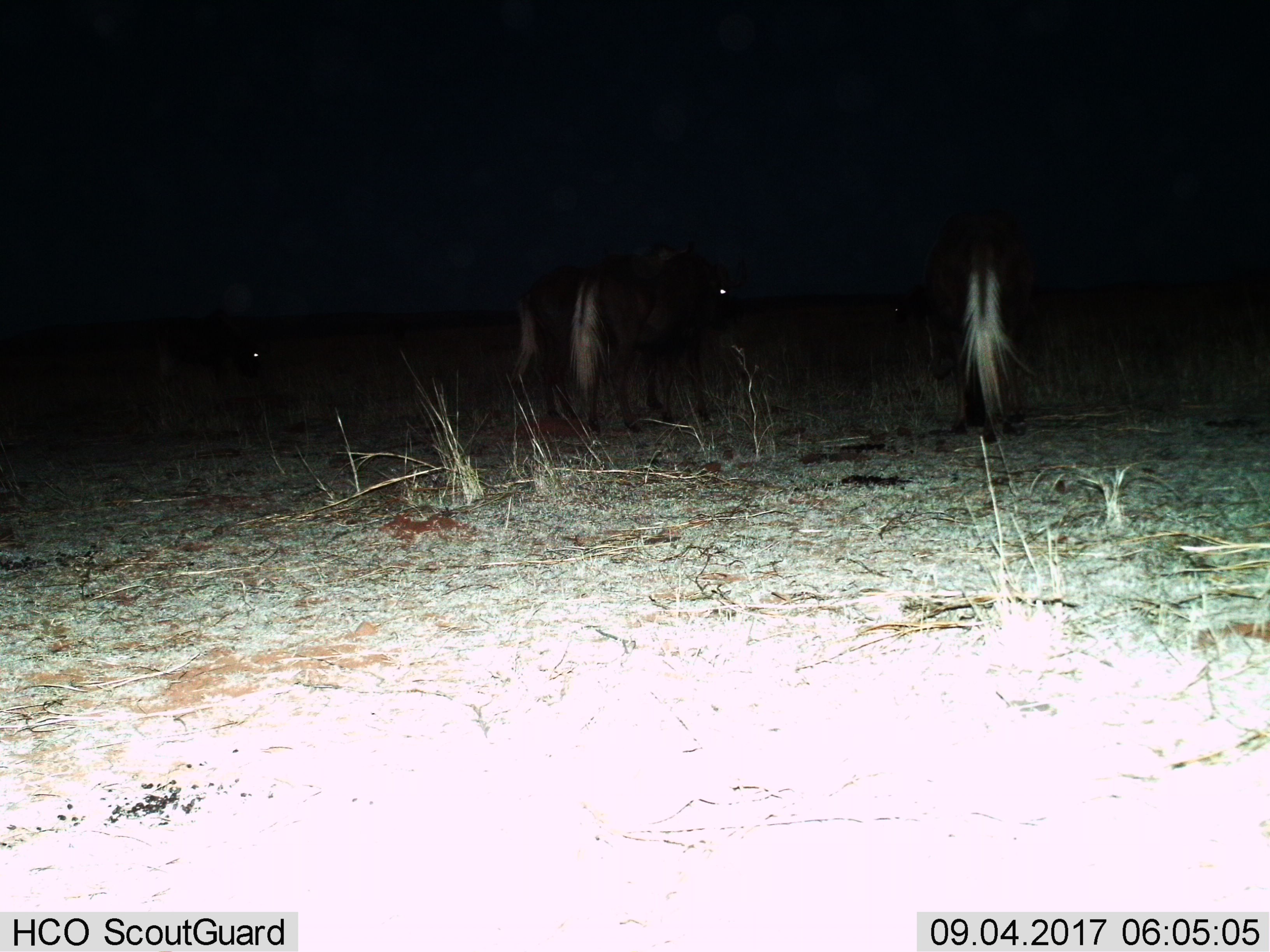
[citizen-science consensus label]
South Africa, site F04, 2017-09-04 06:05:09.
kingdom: Animalia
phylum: Chordata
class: Mammalia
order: Artiodactyla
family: Bovidae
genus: Connochaetes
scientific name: Connochaetes gnou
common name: black wildebeest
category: wildebeestblack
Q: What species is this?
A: Wildebeestblack (black wildebeest) (Connochaetes gnou).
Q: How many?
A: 4.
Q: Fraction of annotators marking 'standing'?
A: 75%.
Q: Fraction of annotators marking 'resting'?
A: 0%.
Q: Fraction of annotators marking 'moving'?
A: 25%.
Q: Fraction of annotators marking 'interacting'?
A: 0%.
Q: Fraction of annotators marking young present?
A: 0%.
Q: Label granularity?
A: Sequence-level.